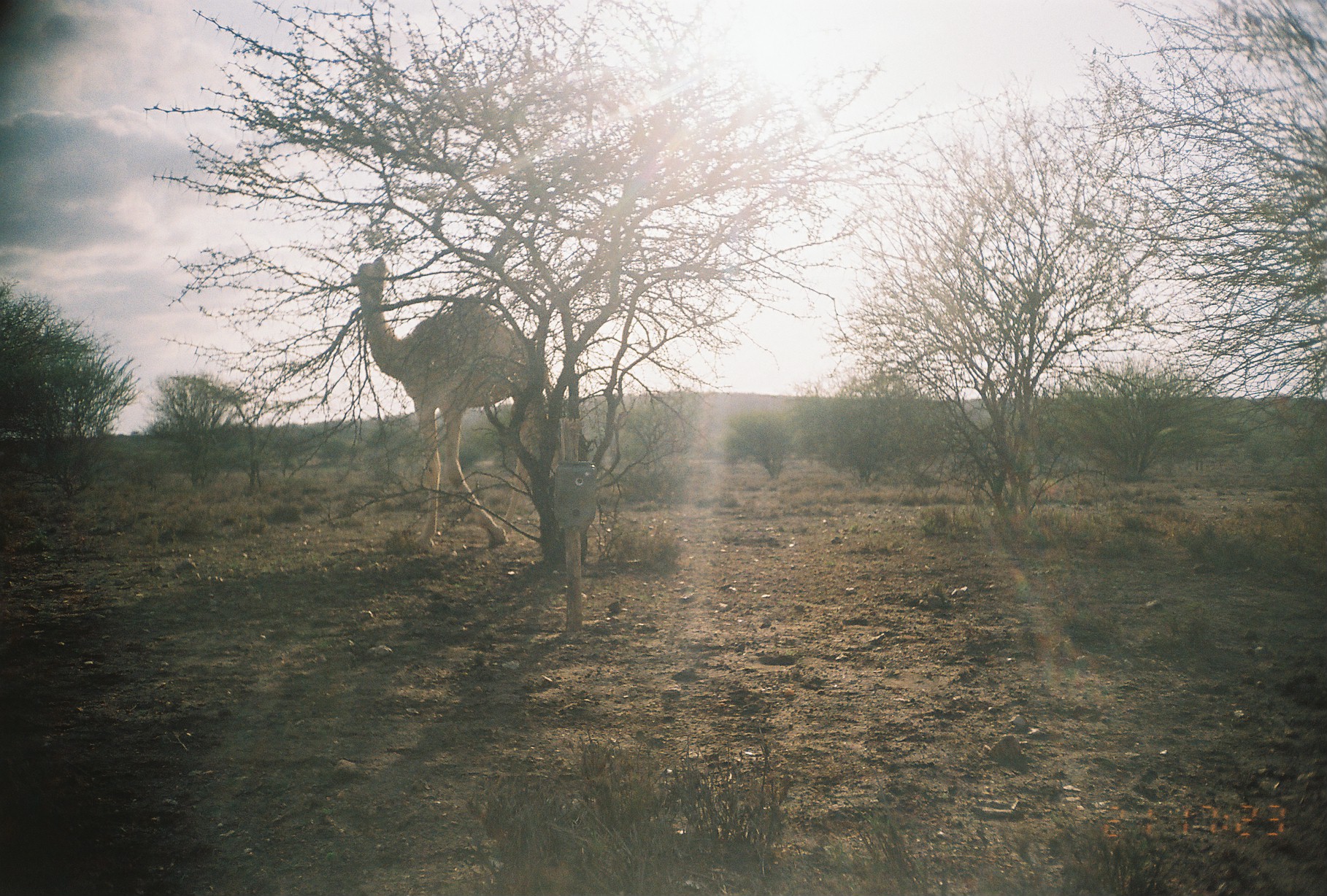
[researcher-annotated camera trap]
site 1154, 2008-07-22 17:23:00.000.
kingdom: Animalia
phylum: Chordata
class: Mammalia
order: Artiodactyla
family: Camelidae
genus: Camelus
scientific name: Camelus dromedarius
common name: dromedary camel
Camelus dromedarius (dromedary camel), count 1.